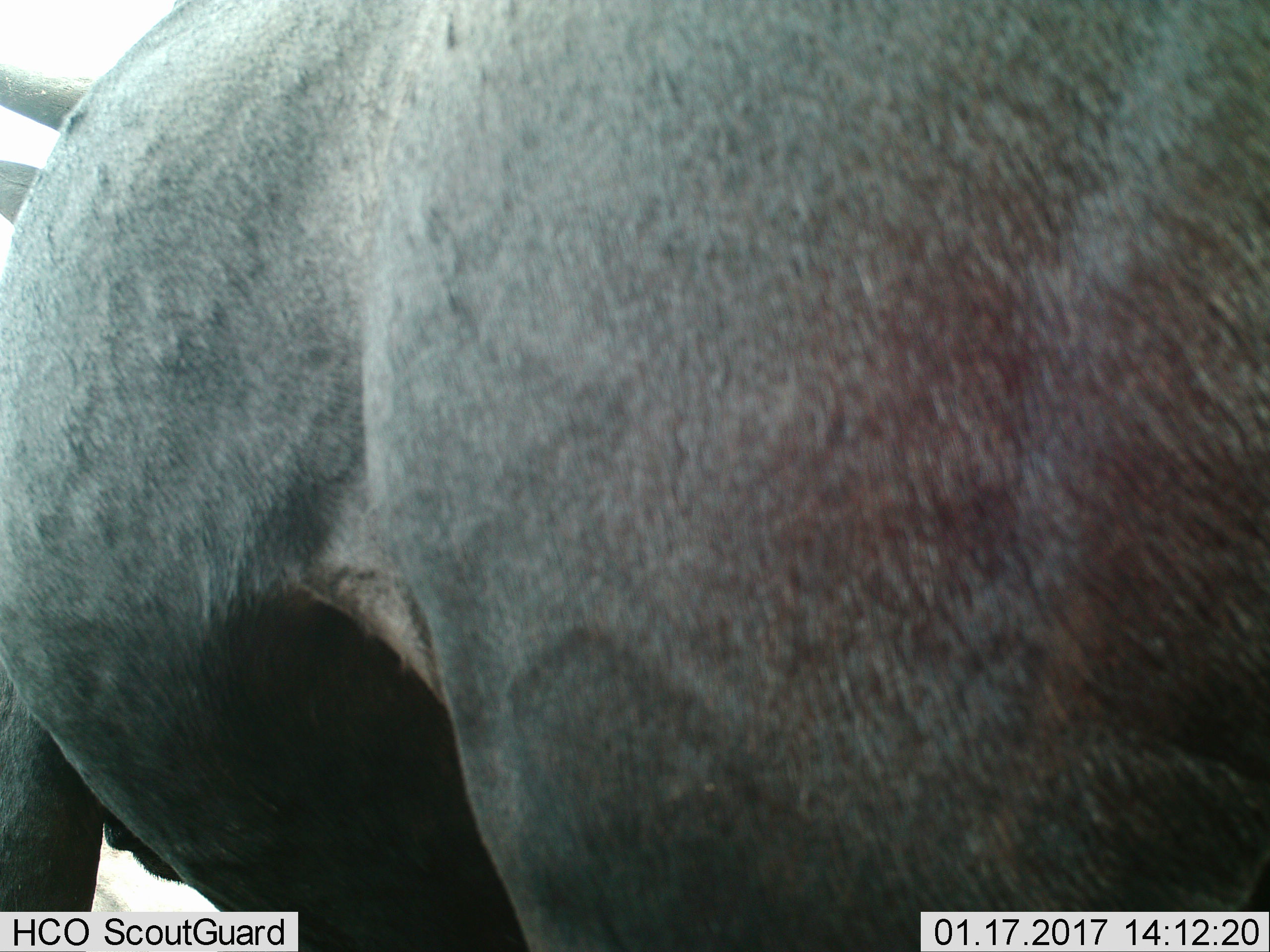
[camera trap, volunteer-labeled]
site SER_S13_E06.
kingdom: Animalia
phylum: Chordata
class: Mammalia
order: Artiodactyla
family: Bovidae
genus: Connochaetes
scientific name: Connochaetes taurinus taurinus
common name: blue wildebeest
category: wildebeestblue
Wildebeestblue (blue wildebeest) (Connochaetes taurinus taurinus), count 1. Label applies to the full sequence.